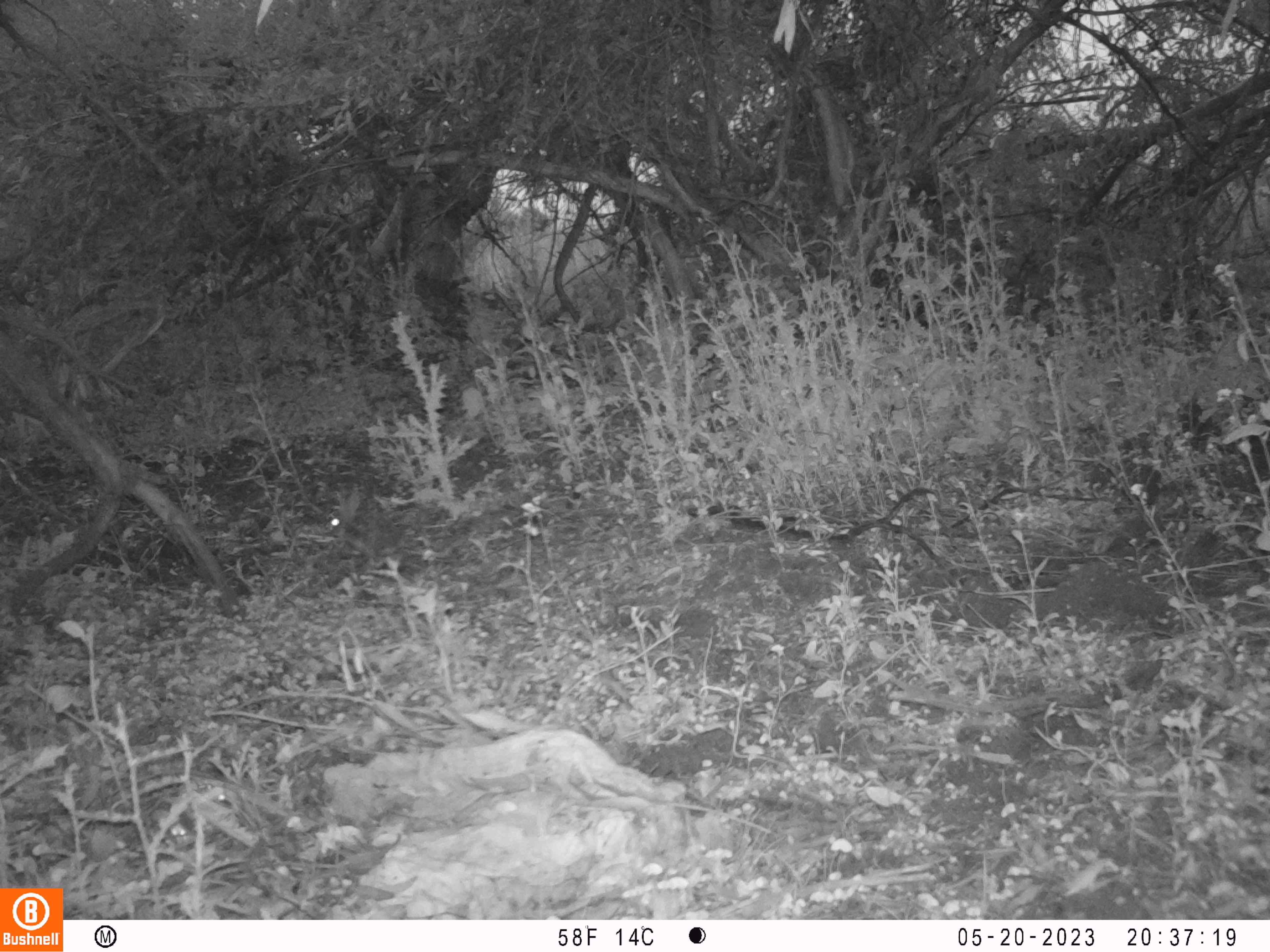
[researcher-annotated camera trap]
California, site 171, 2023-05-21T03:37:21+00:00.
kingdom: Animalia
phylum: Chordata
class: Mammalia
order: Lagomorpha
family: Leporidae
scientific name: Leporidae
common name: rabbit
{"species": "rabbit (Leporidae)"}